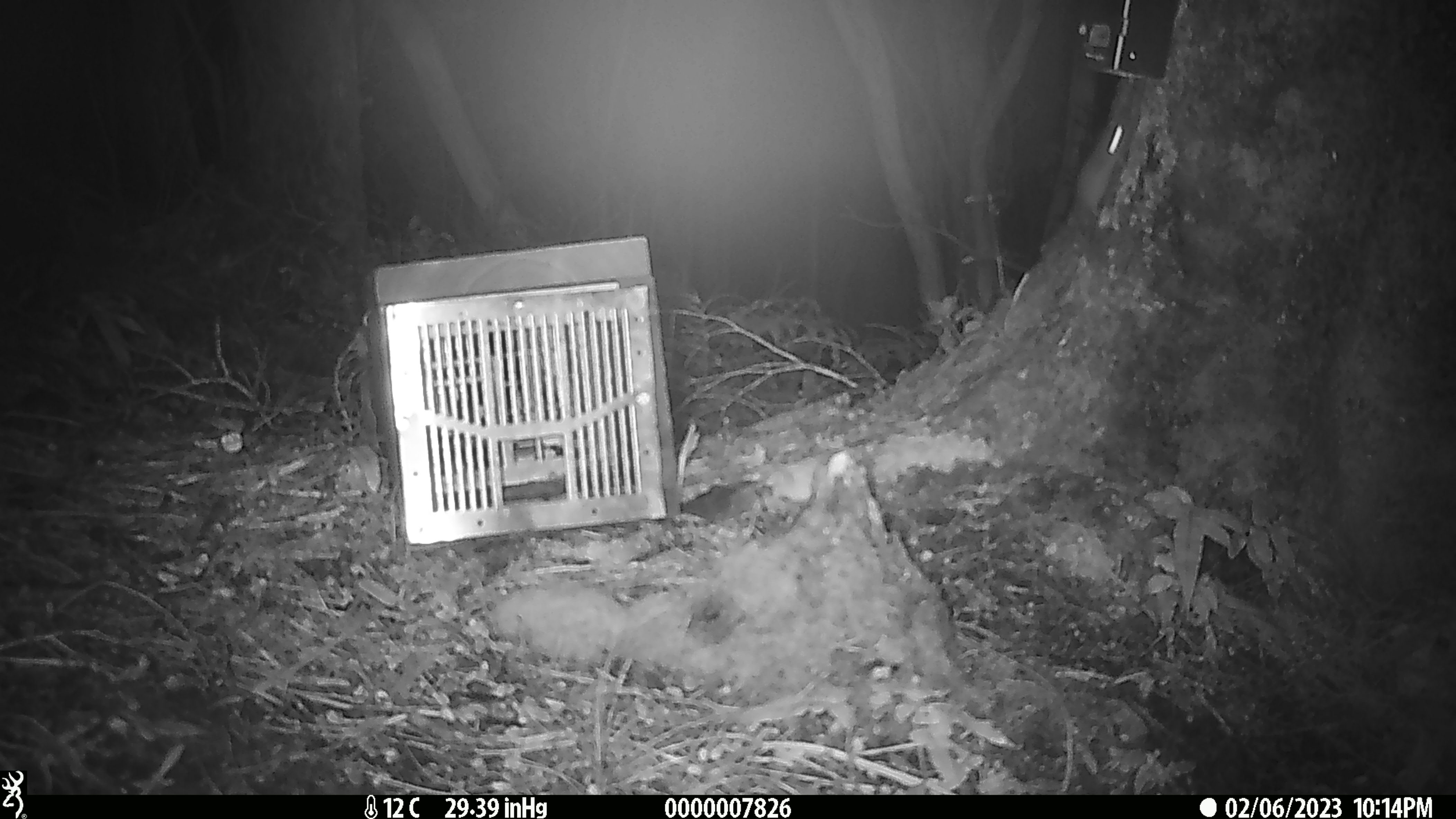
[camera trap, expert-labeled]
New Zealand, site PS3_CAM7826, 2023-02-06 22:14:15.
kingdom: Animalia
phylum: Chordata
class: Mammalia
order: Rodentia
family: Muridae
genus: Mus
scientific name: Mus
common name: mouse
Mouse (Mus).